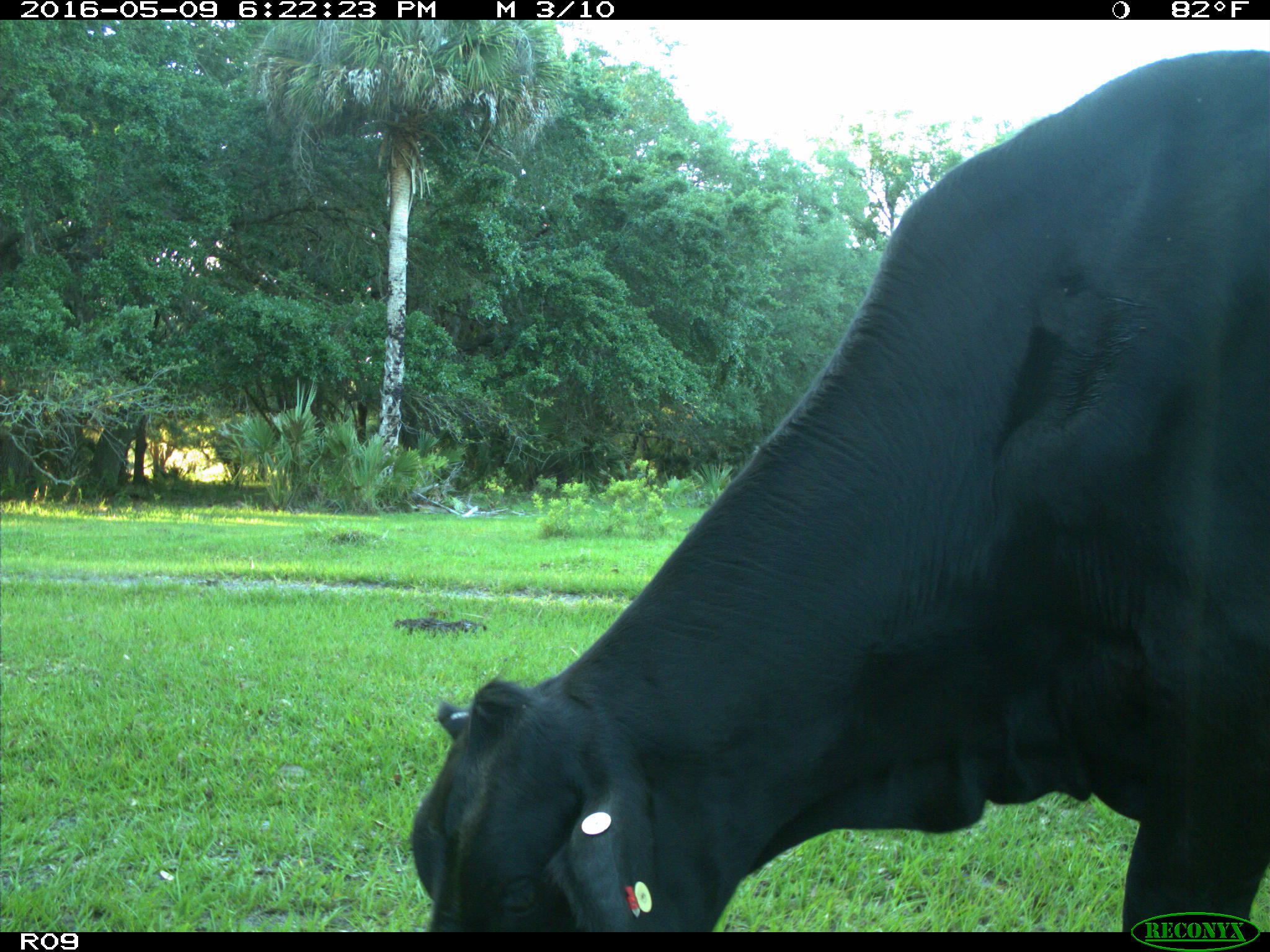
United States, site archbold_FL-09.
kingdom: Animalia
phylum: Chordata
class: Mammalia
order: Artiodactyla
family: Bovidae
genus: Bos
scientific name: Bos taurus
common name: domestic cow